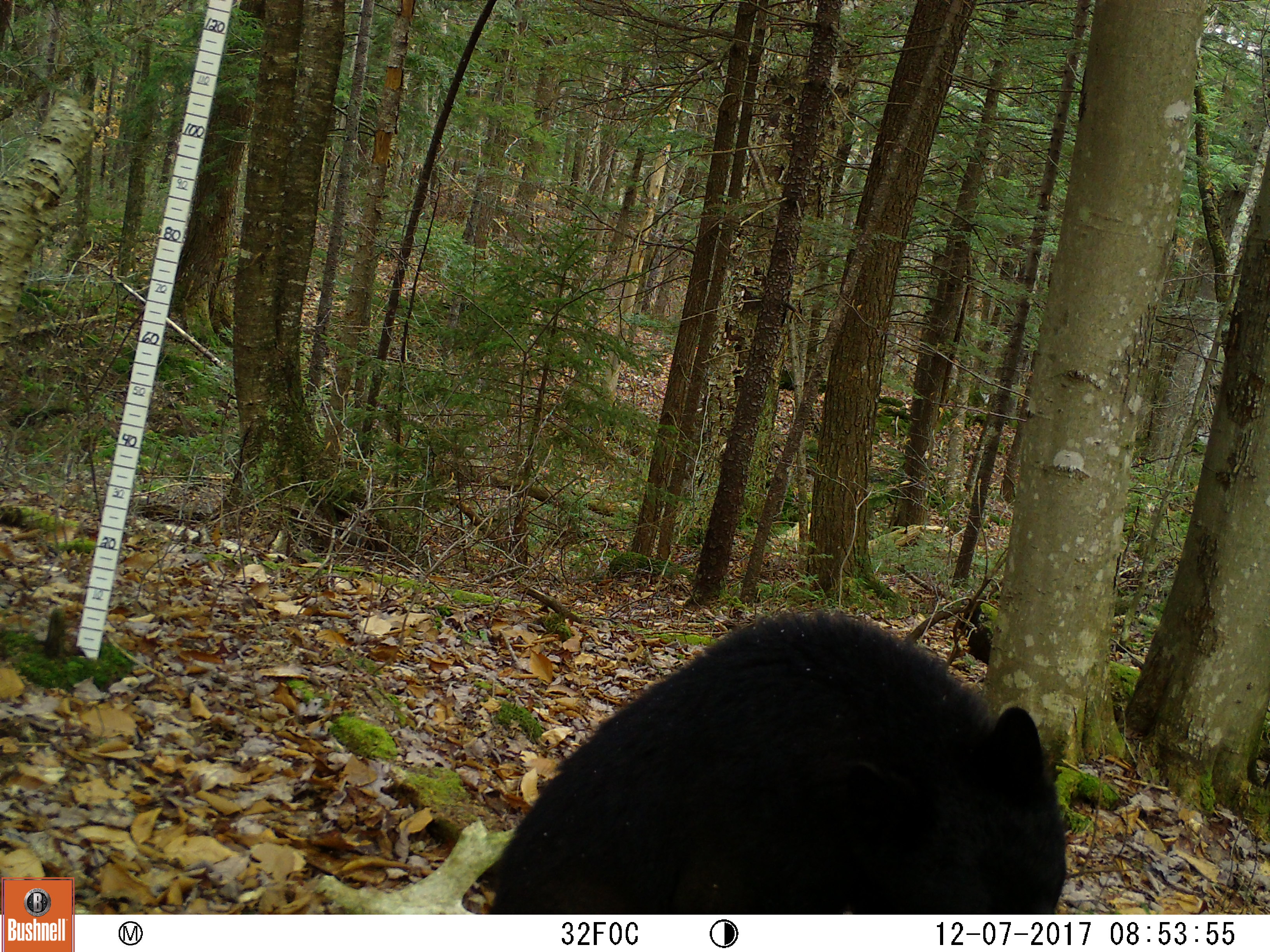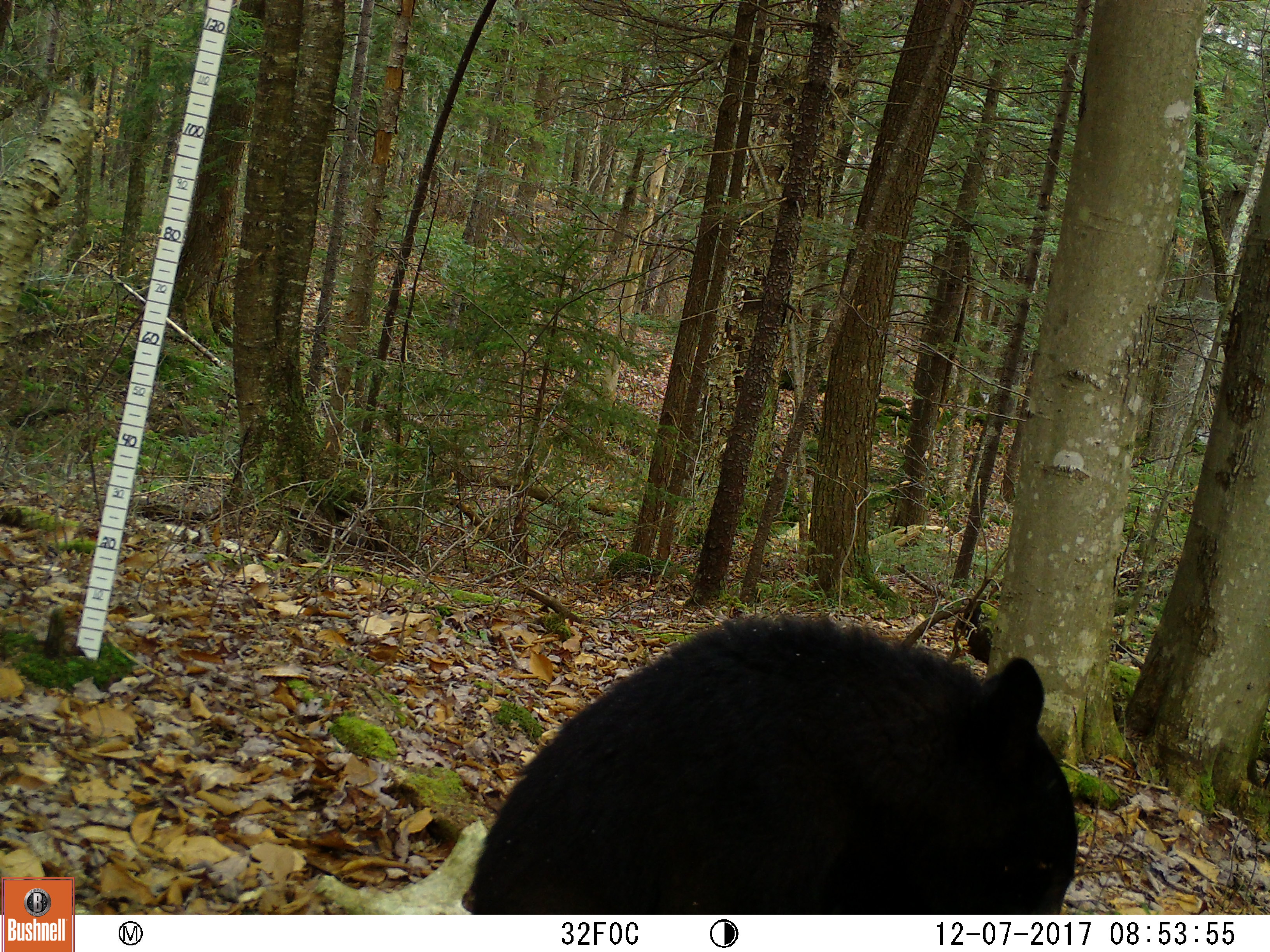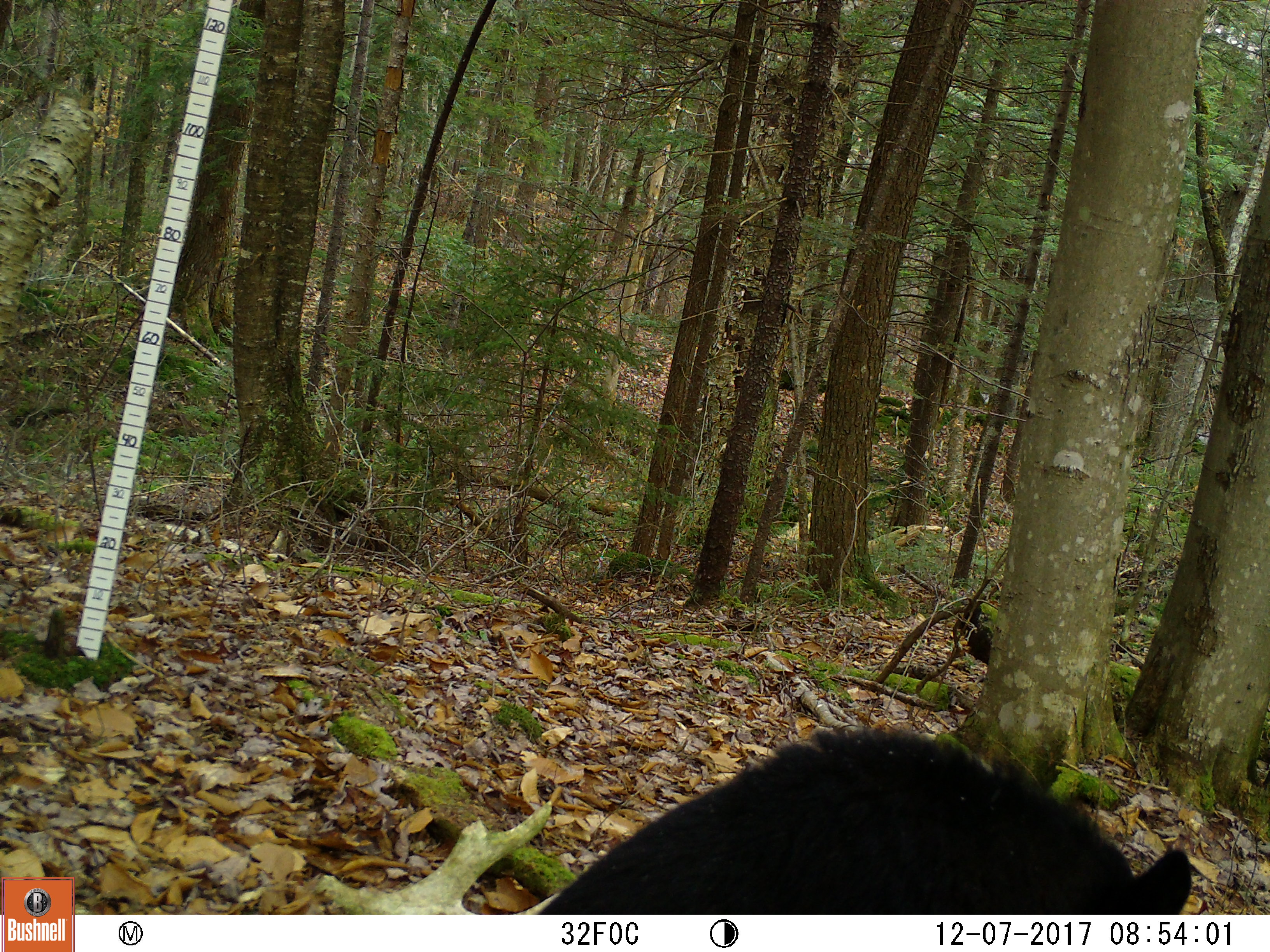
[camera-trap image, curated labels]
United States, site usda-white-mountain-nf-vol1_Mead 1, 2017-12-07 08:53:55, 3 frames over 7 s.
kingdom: Animalia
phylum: Chordata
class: Mammalia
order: Carnivora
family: Ursidae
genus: Ursus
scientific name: Ursus americanus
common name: black bear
Black bear (Ursus americanus).